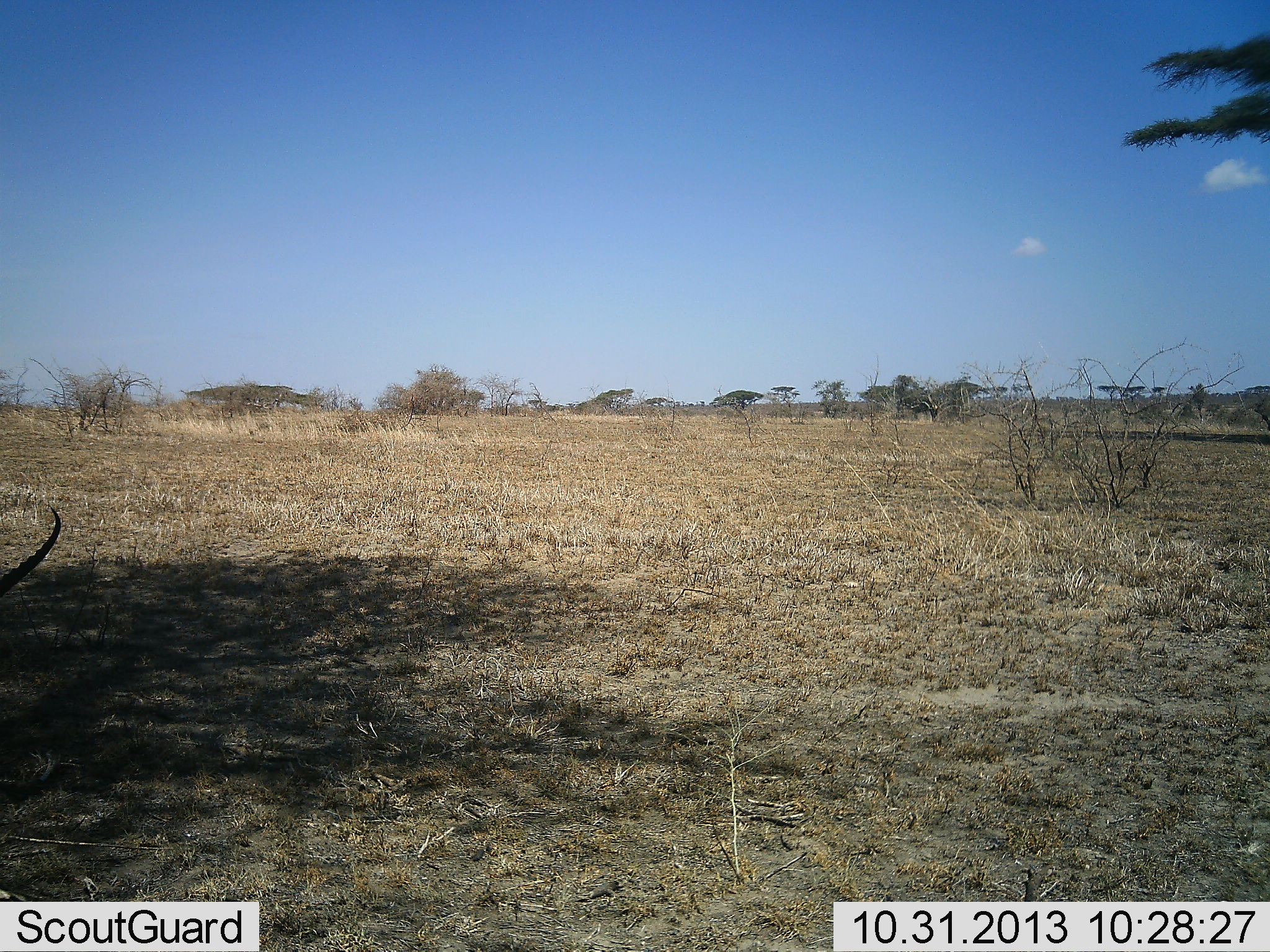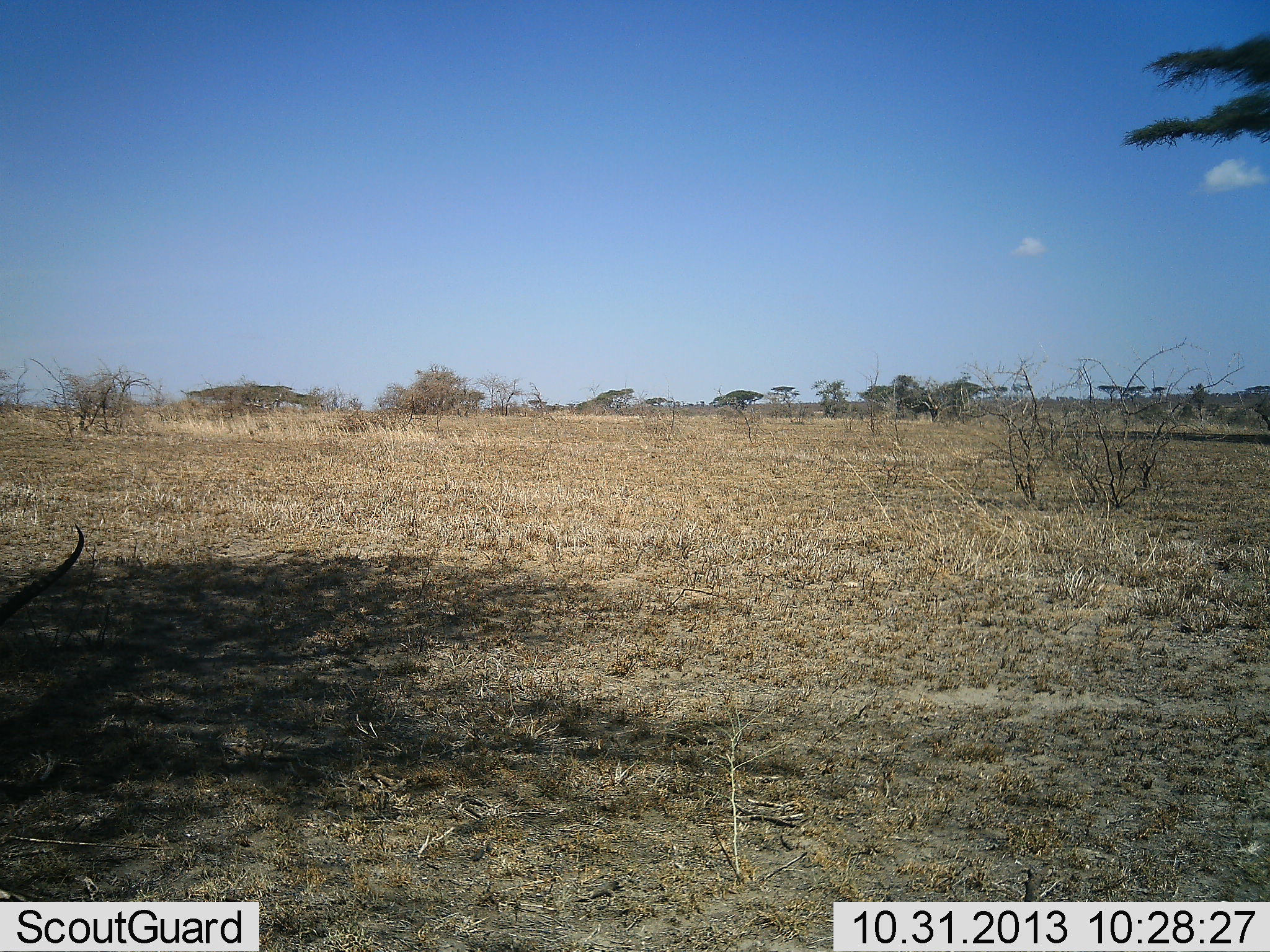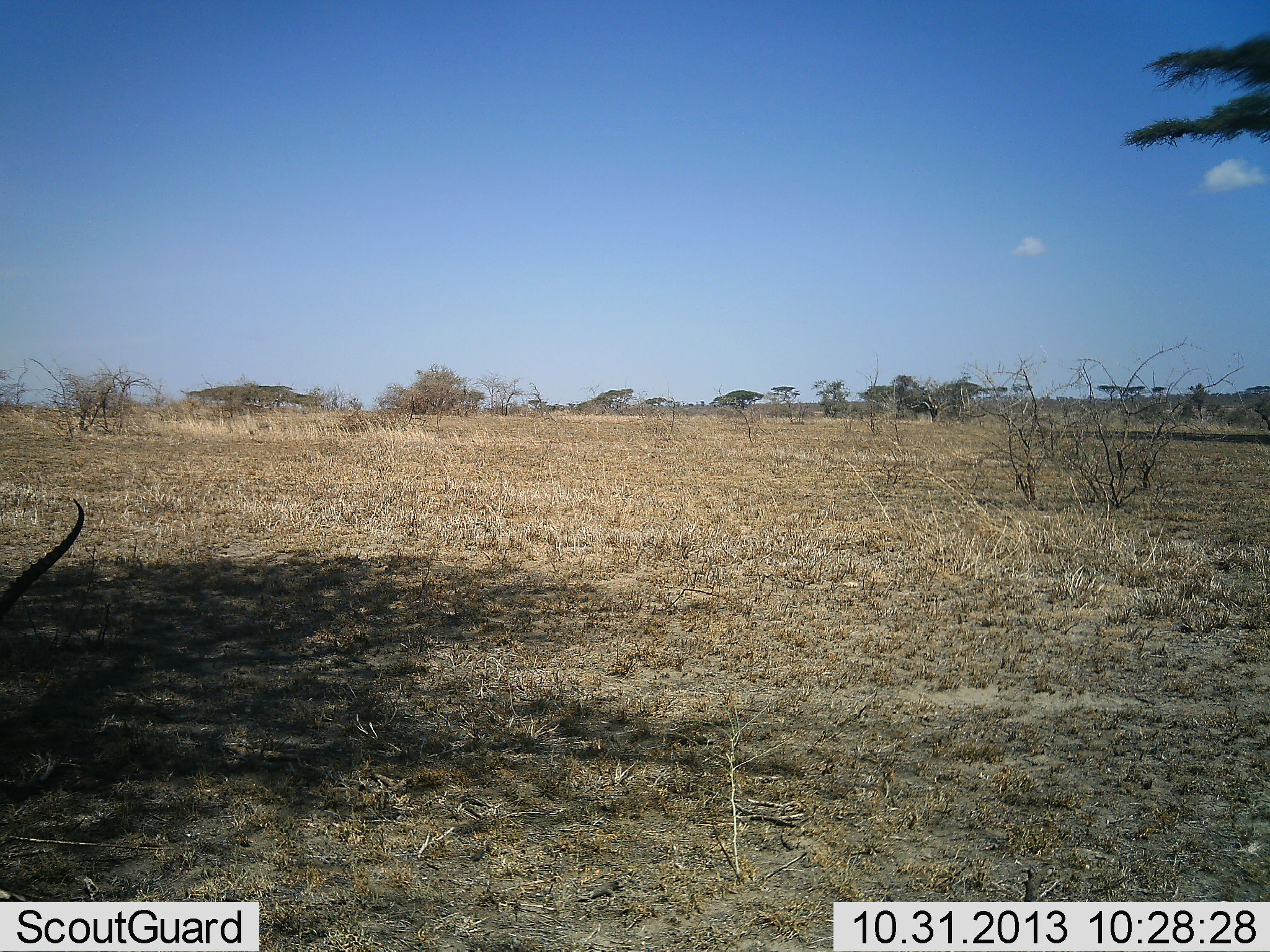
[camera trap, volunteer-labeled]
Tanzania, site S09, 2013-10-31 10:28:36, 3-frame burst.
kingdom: Animalia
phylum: Chordata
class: Mammalia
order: Artiodactyla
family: Bovidae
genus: Nanger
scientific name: Nanger granti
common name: grant's gazelle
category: gazellegrants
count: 1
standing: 12%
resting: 0%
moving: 12%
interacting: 0%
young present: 0%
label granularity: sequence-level